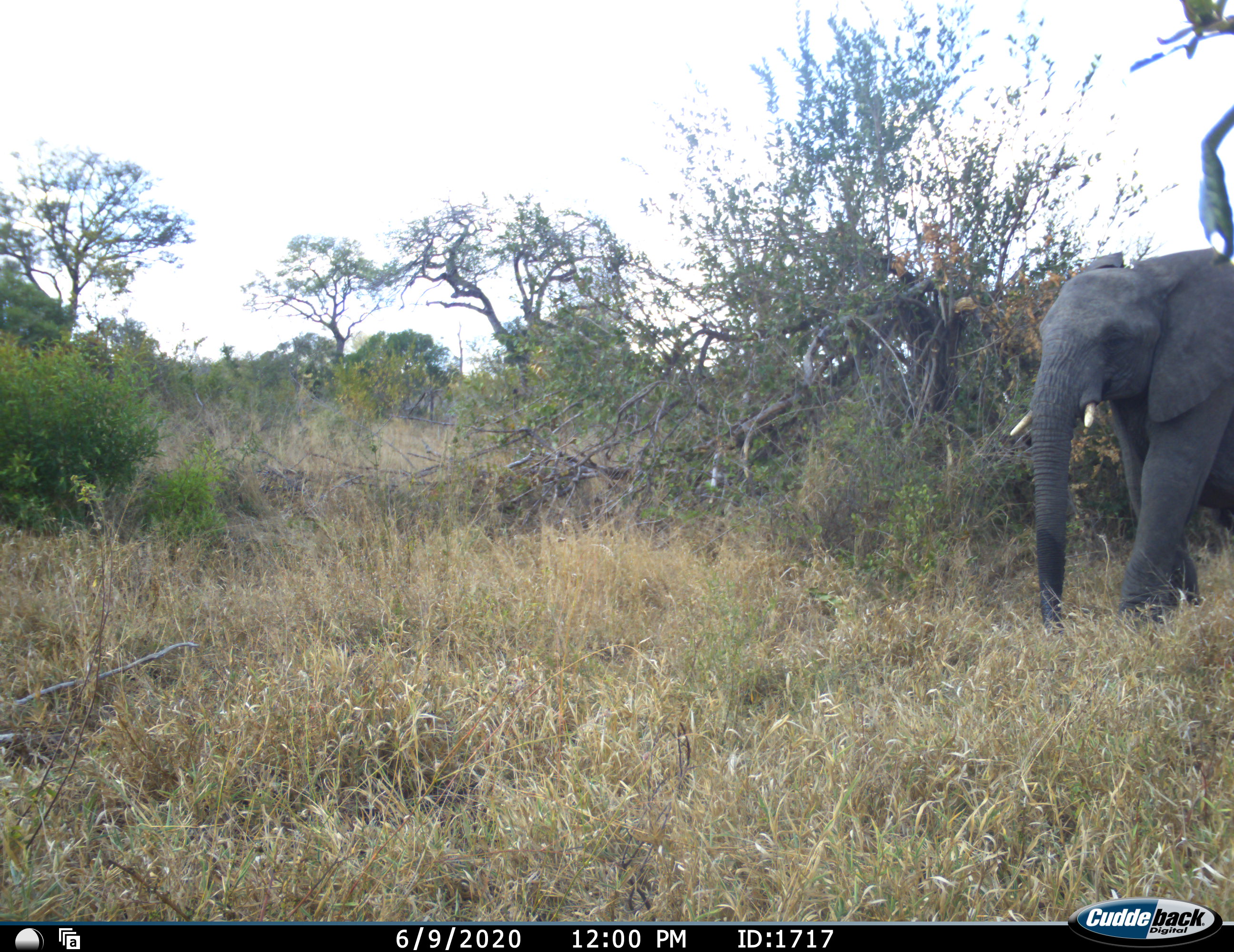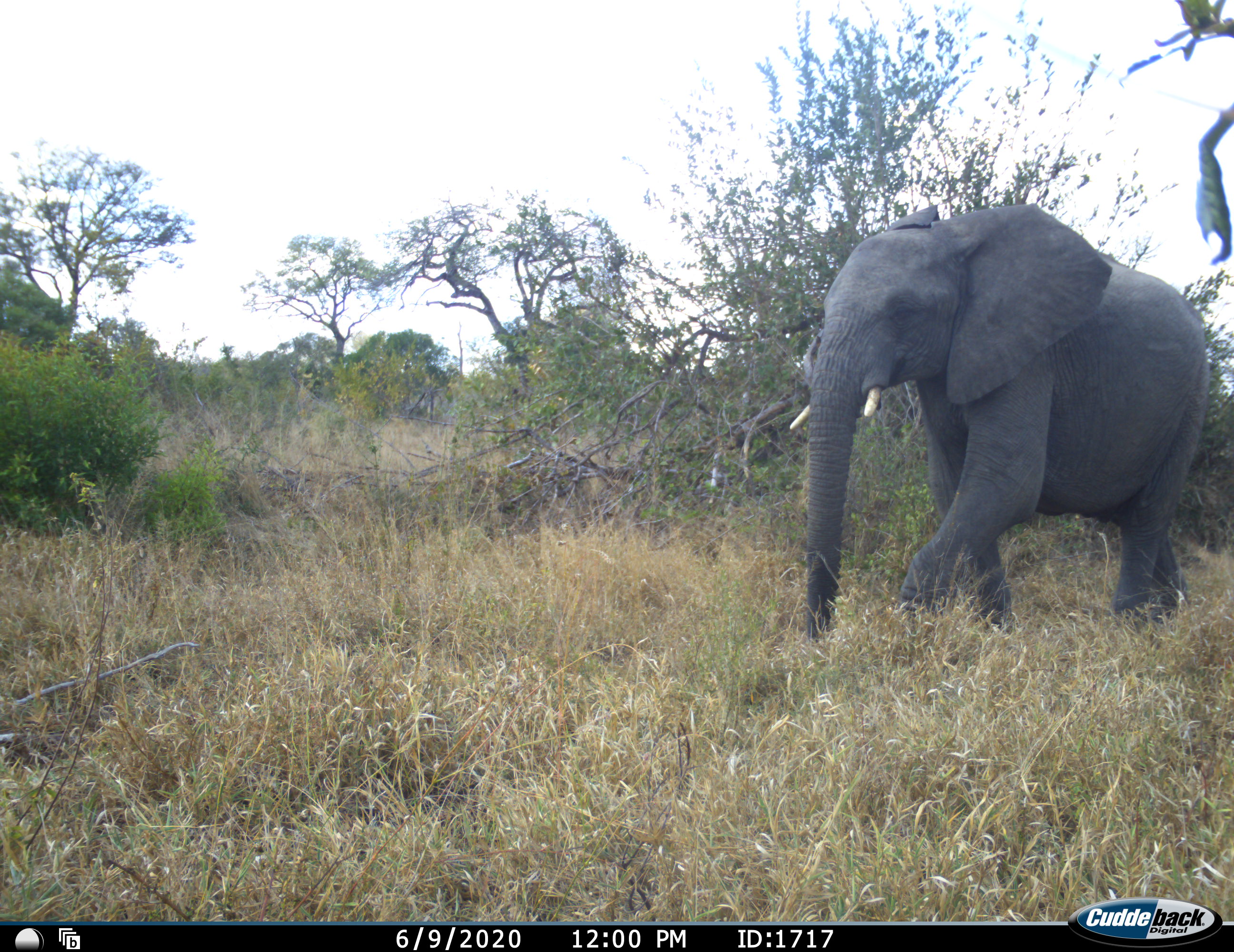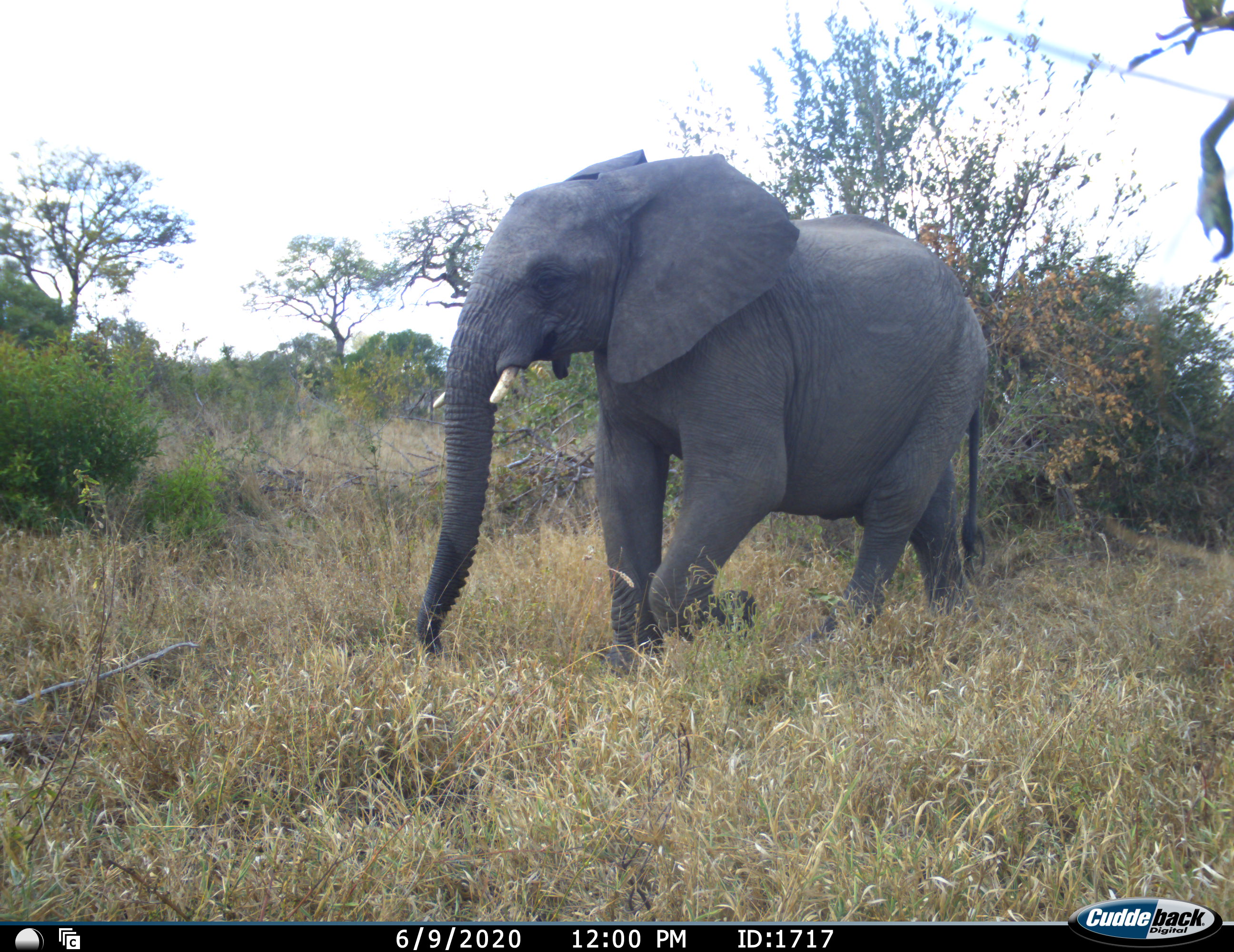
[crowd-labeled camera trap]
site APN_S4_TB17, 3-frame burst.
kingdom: Animalia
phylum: Chordata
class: Mammalia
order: Proboscidea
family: Elephantidae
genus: Loxodonta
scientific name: Loxodonta africana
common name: african bush elephant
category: elephant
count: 1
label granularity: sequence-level